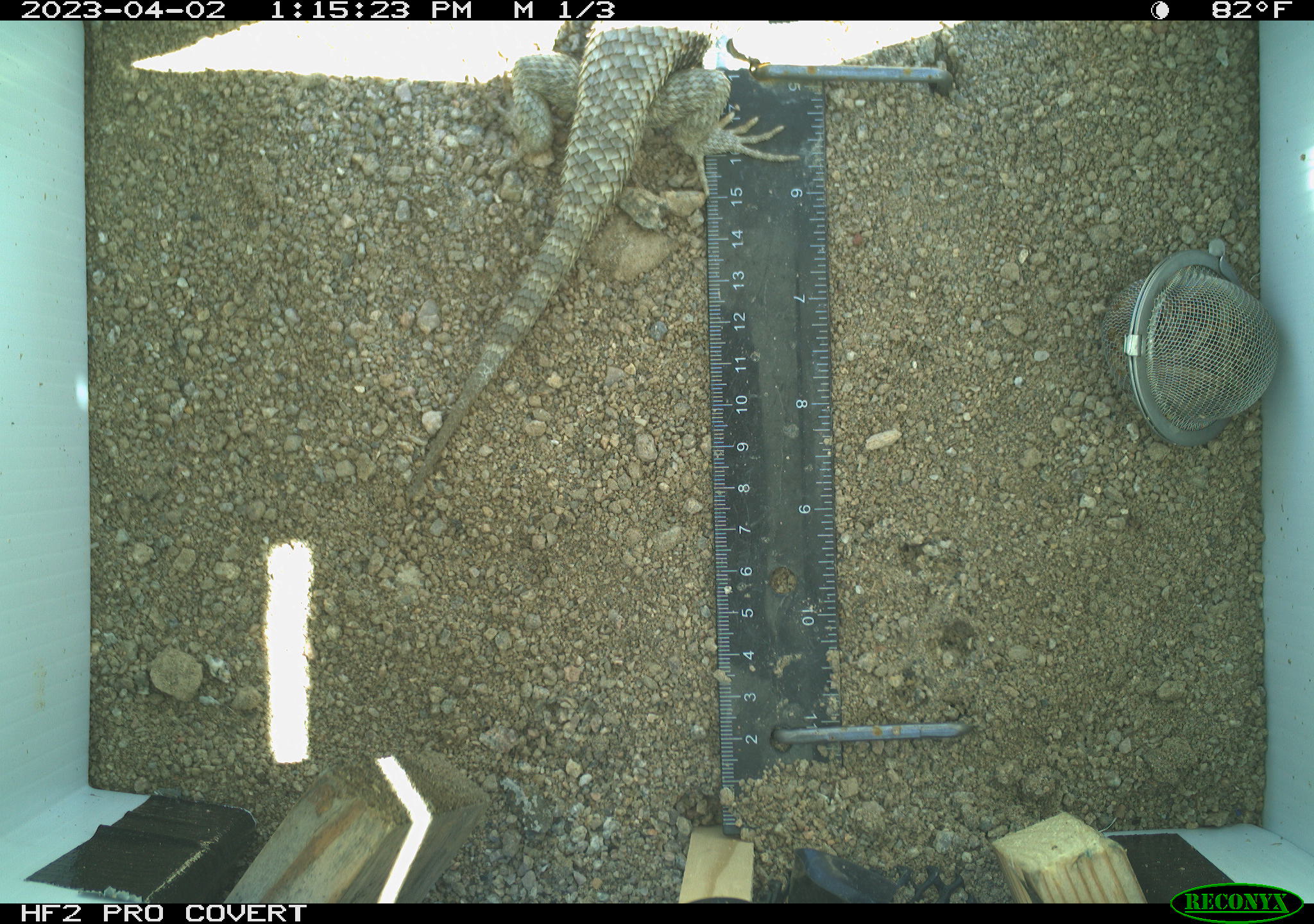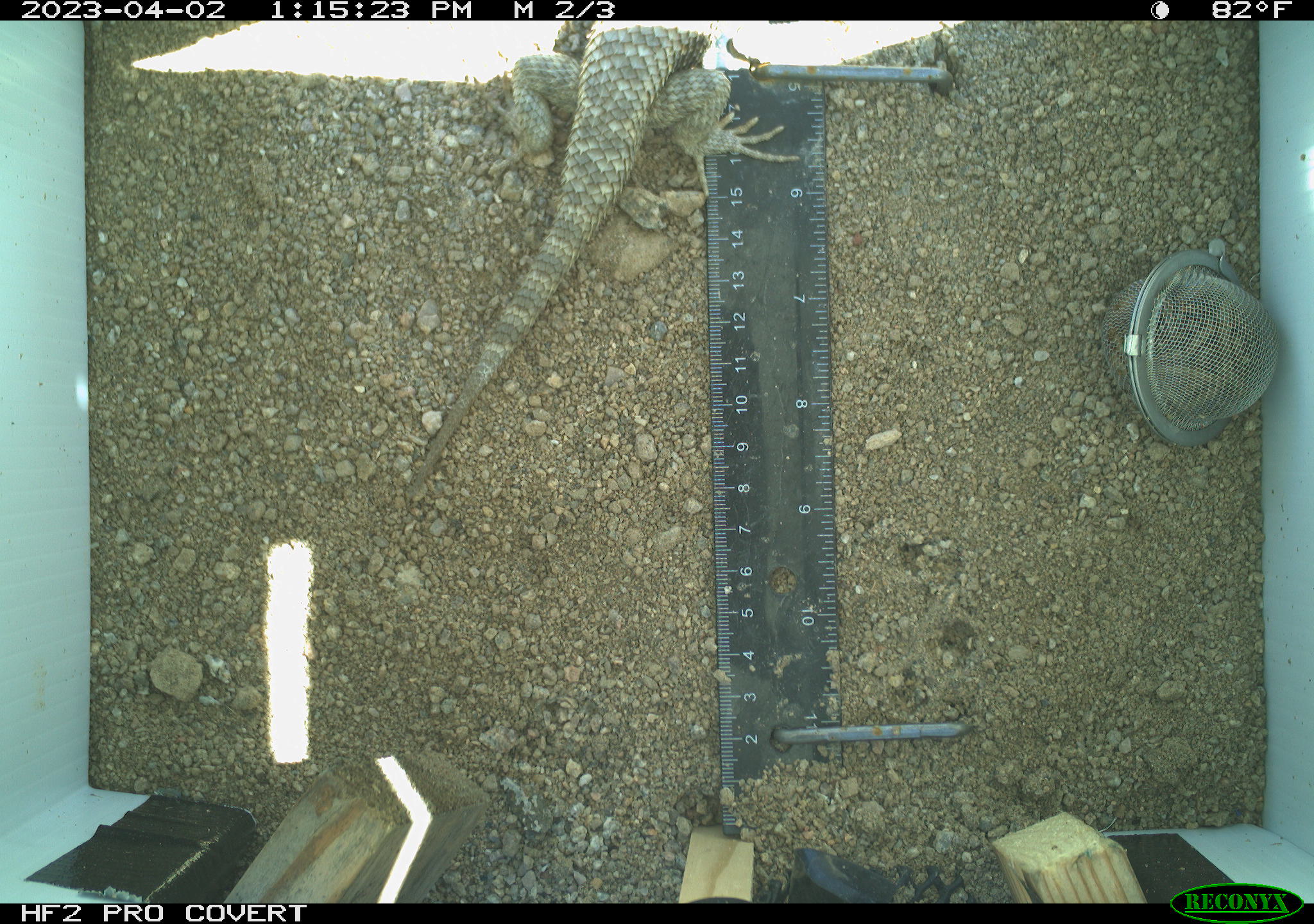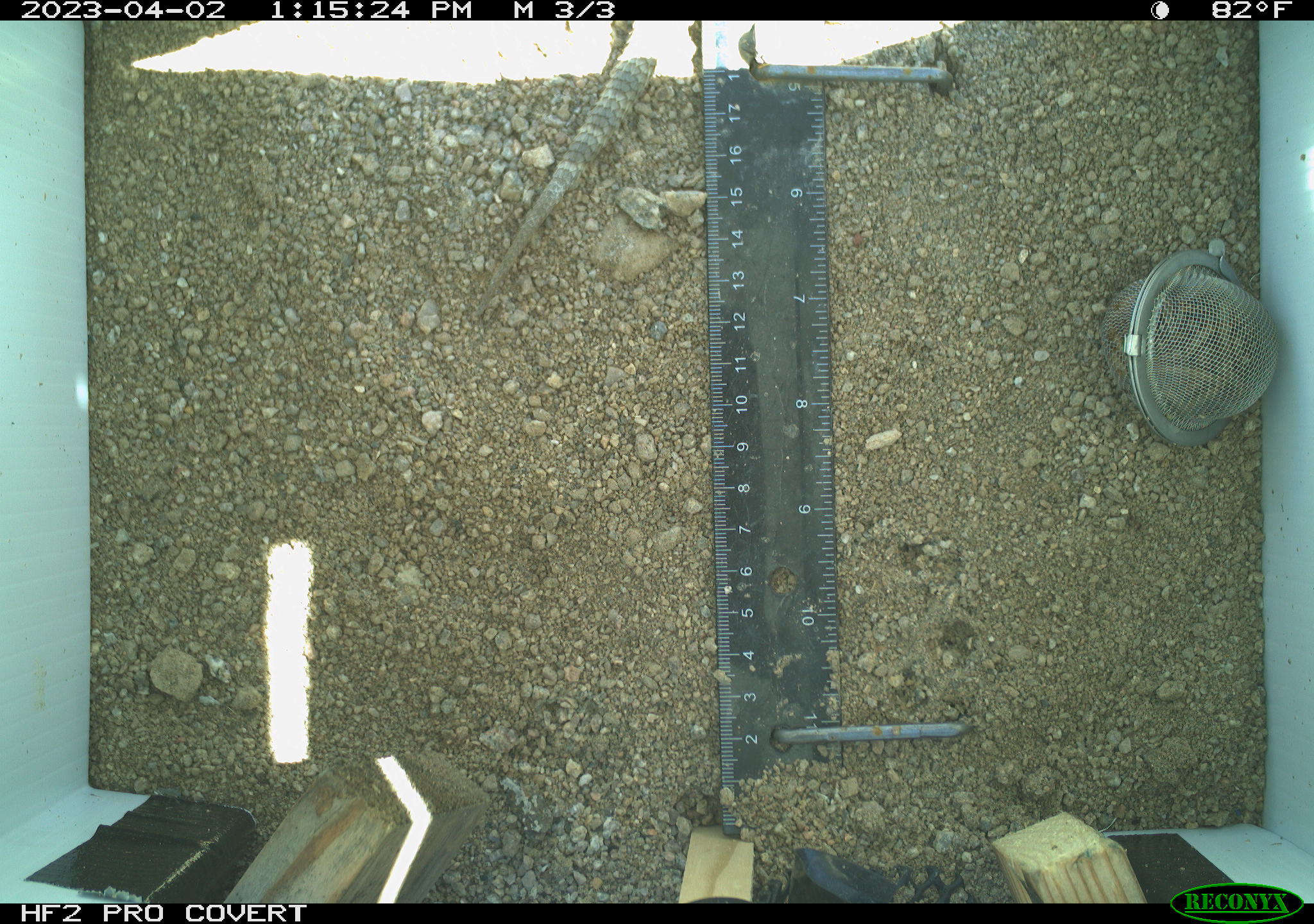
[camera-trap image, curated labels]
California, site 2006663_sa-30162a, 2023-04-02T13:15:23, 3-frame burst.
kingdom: Animalia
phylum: Chordata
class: Reptilia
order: Squamata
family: Phrynosomatidae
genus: Sceloporus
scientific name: Sceloporus uniformis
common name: yellow-backed spiny lizard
Yellow-backed spiny lizard (Sceloporus uniformis).